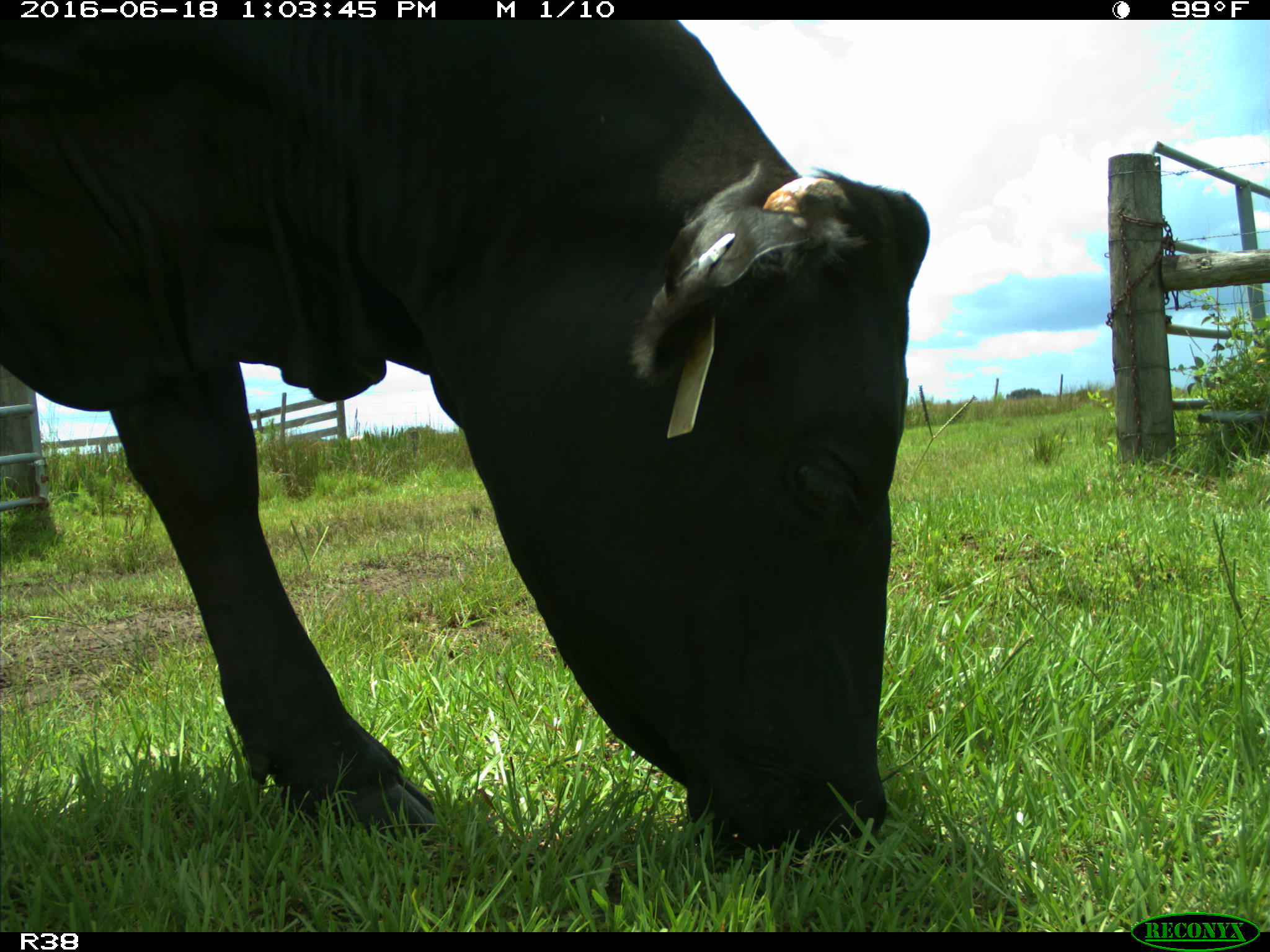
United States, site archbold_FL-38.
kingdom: Animalia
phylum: Chordata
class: Mammalia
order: Artiodactyla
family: Bovidae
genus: Bos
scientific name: Bos taurus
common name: domestic cow